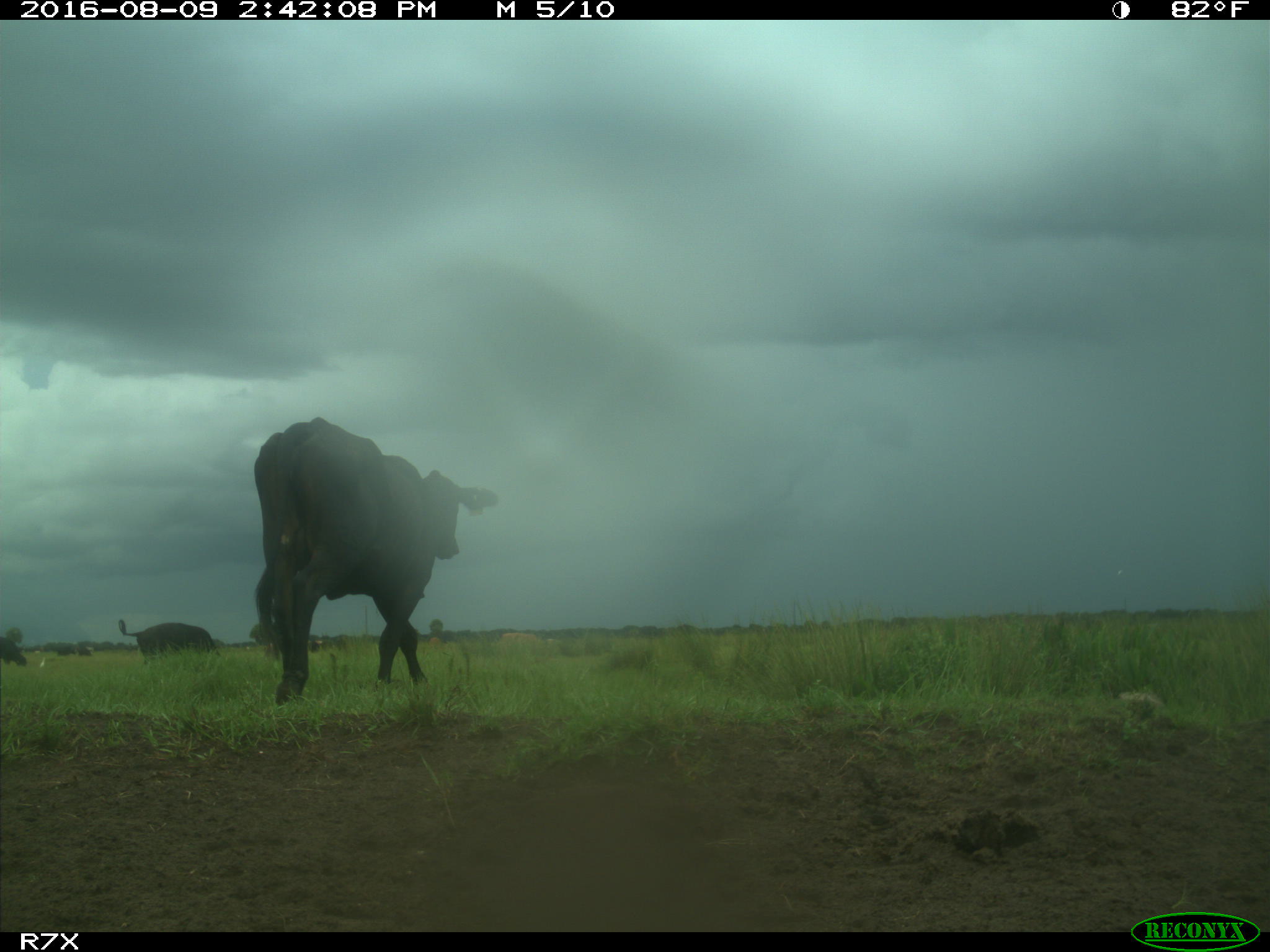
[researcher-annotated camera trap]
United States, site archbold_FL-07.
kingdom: Animalia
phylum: Chordata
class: Mammalia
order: Artiodactyla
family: Bovidae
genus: Bos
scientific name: Bos taurus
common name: domestic cow